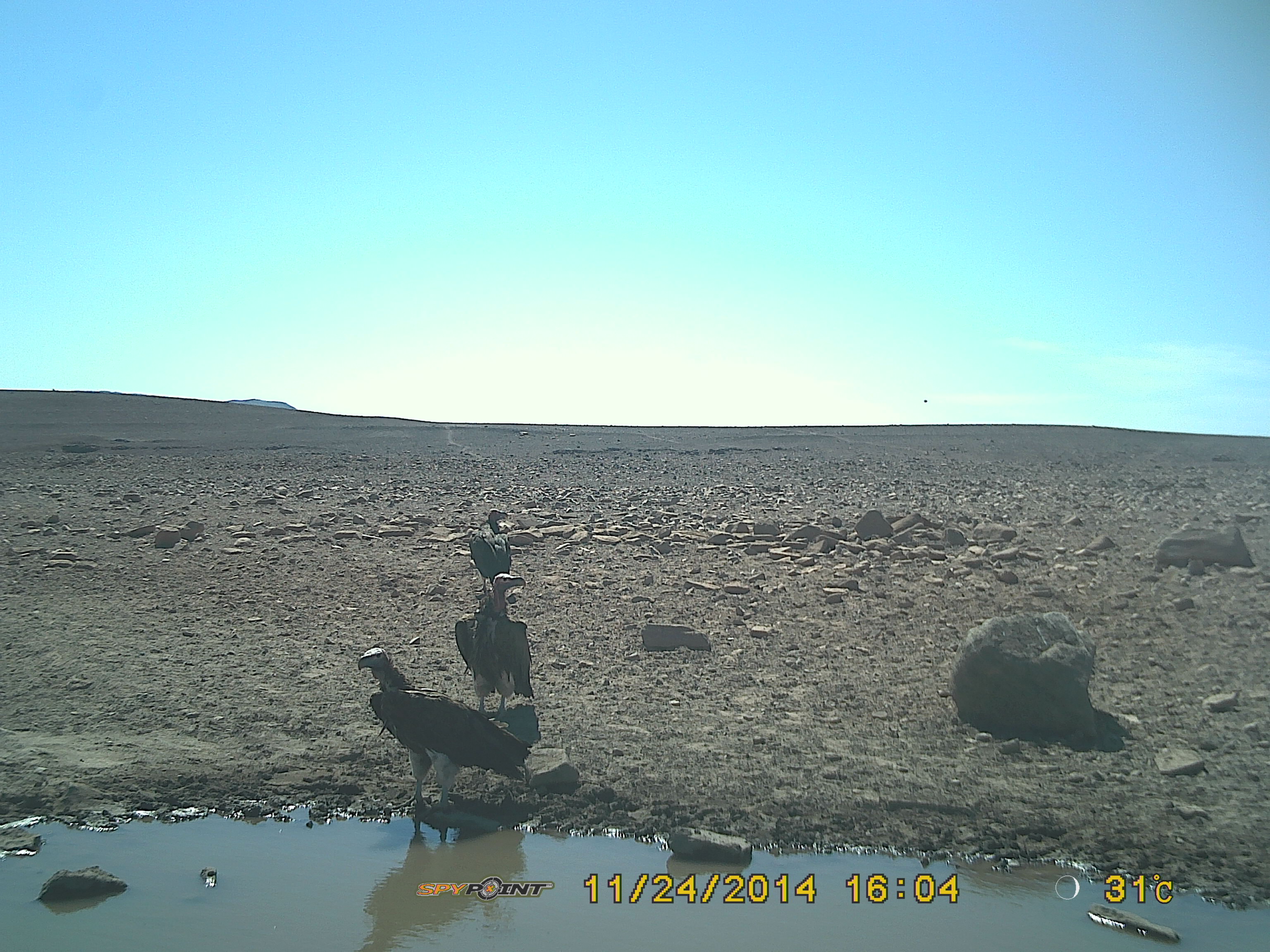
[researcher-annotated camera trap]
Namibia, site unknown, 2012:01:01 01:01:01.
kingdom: Animalia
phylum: Chordata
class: Aves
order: Accipitriformes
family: Accipitridae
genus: Torgos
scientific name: Torgos tracheliotos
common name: lappet-faced vulture